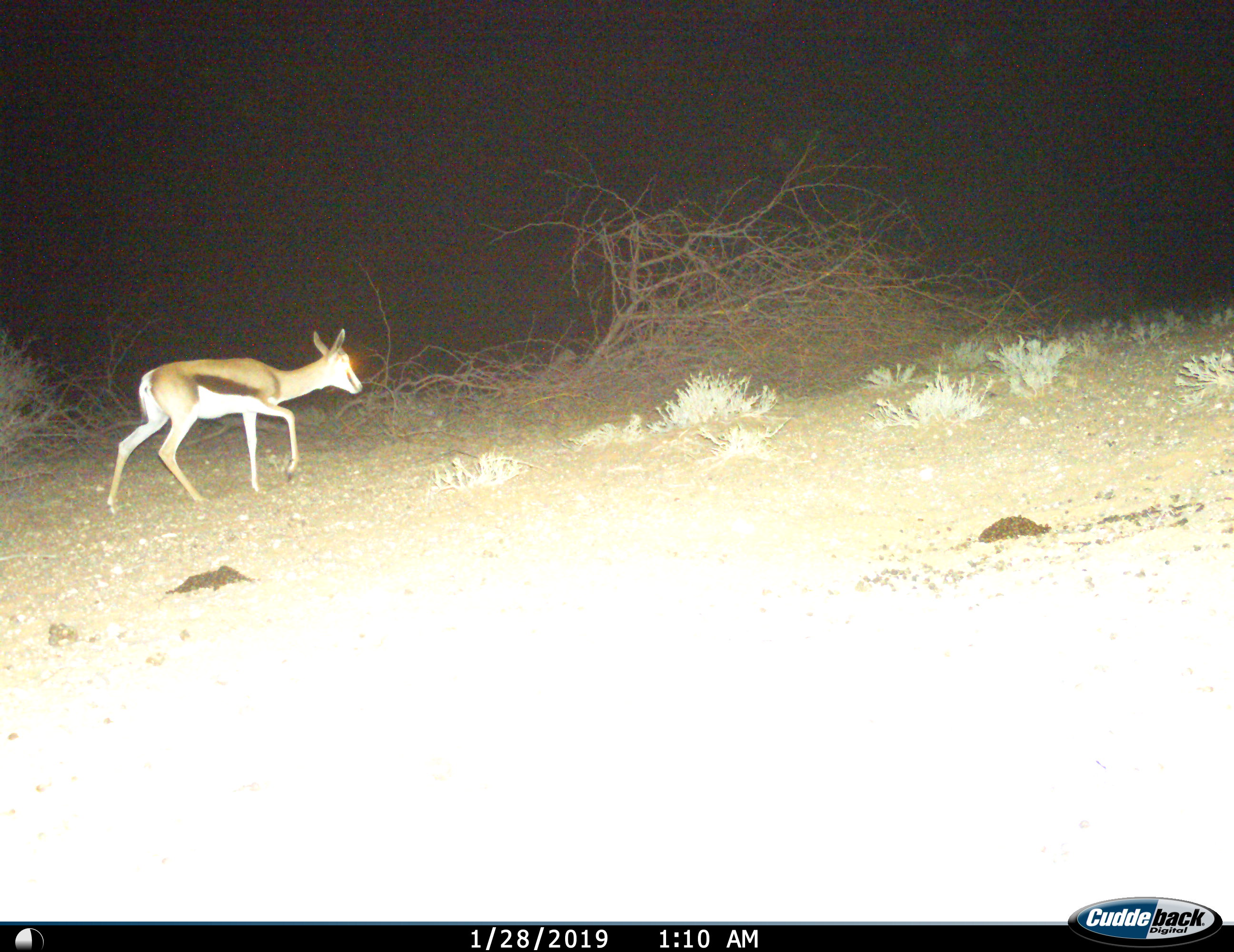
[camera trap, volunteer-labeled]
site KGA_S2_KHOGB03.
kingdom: Animalia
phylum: Chordata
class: Mammalia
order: Artiodactyla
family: Bovidae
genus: Antidorcas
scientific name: Antidorcas marsupialis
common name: springbok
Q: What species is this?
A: Springbok (Antidorcas marsupialis).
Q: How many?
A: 1.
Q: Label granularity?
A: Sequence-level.